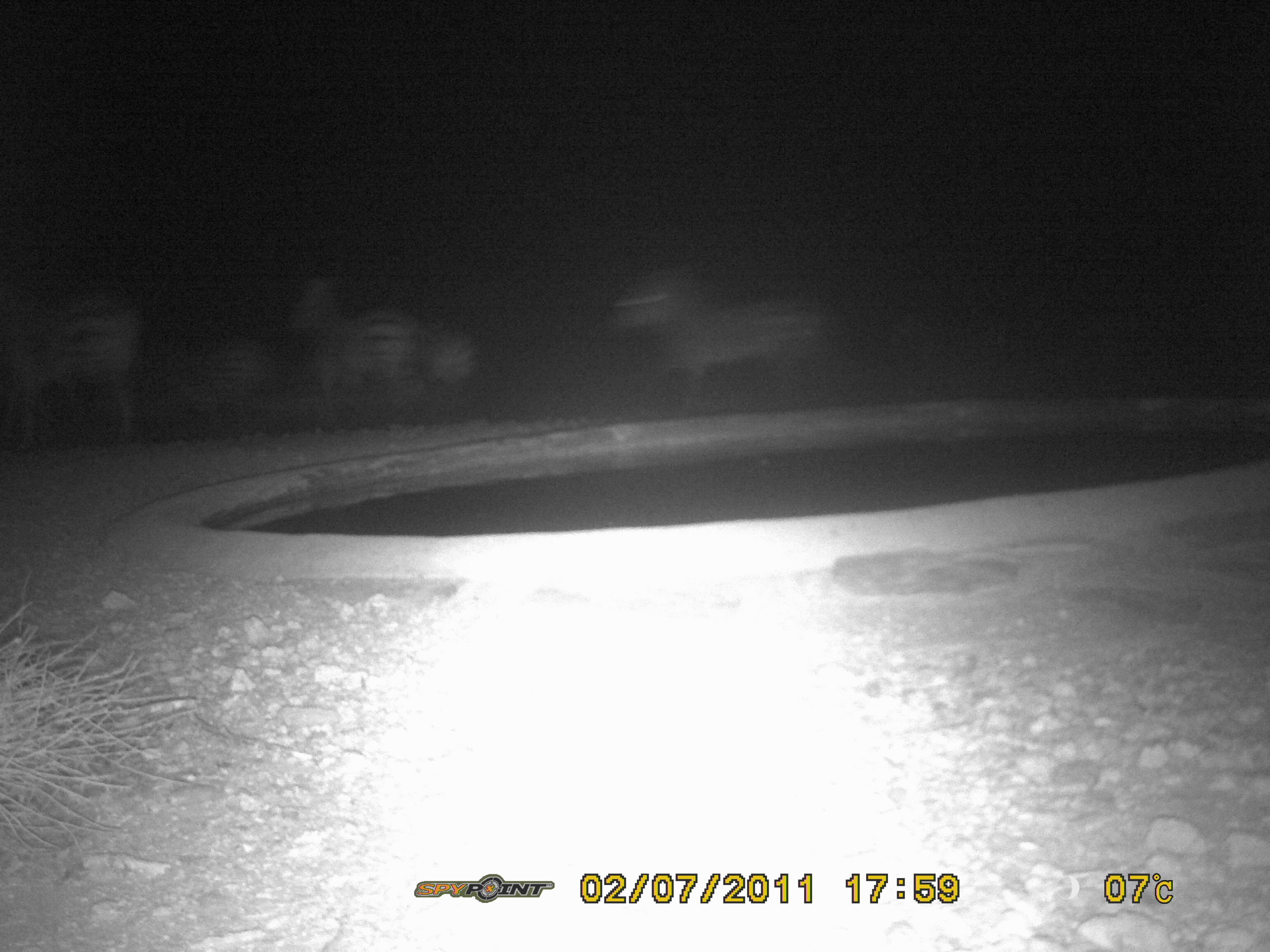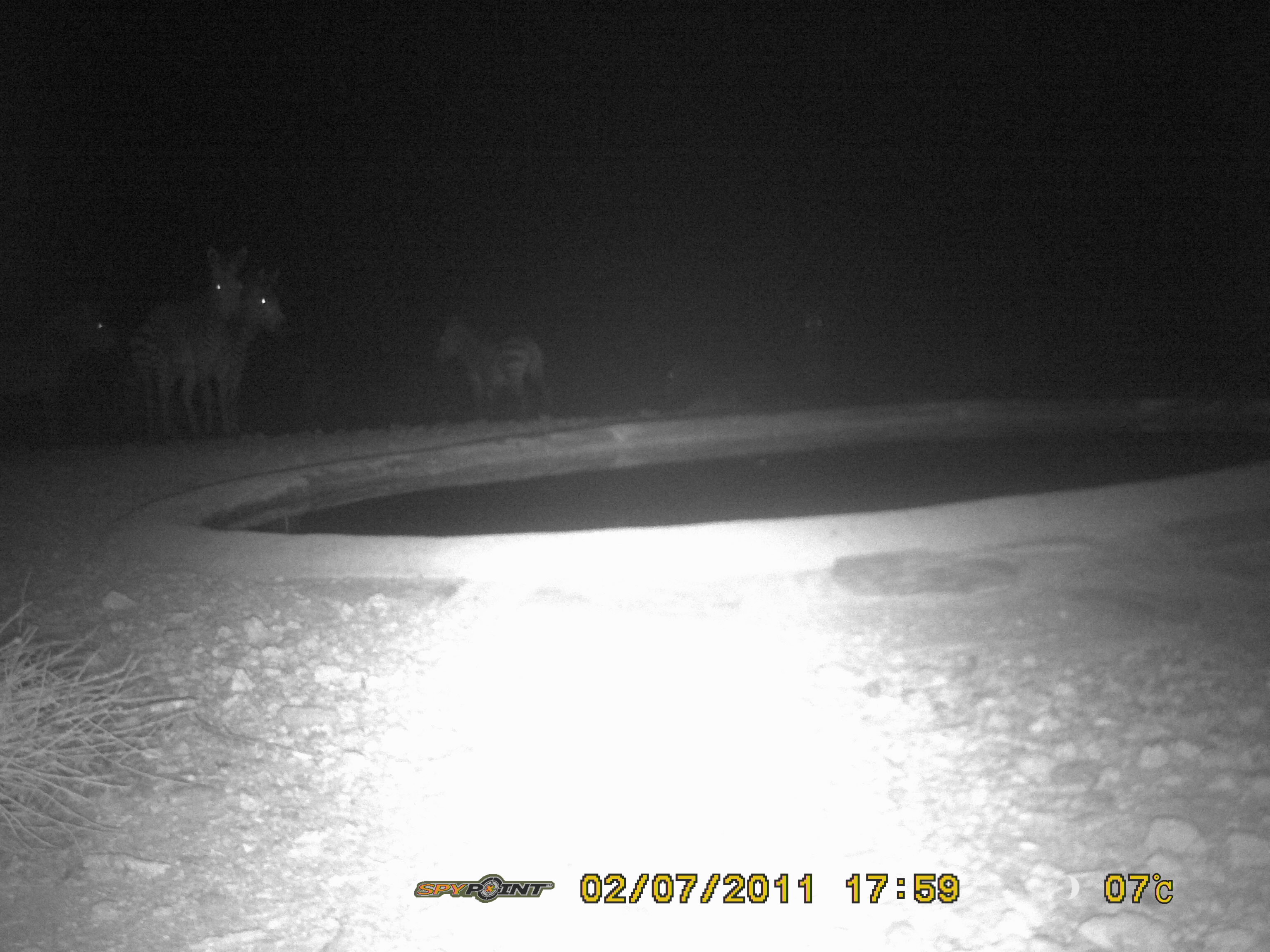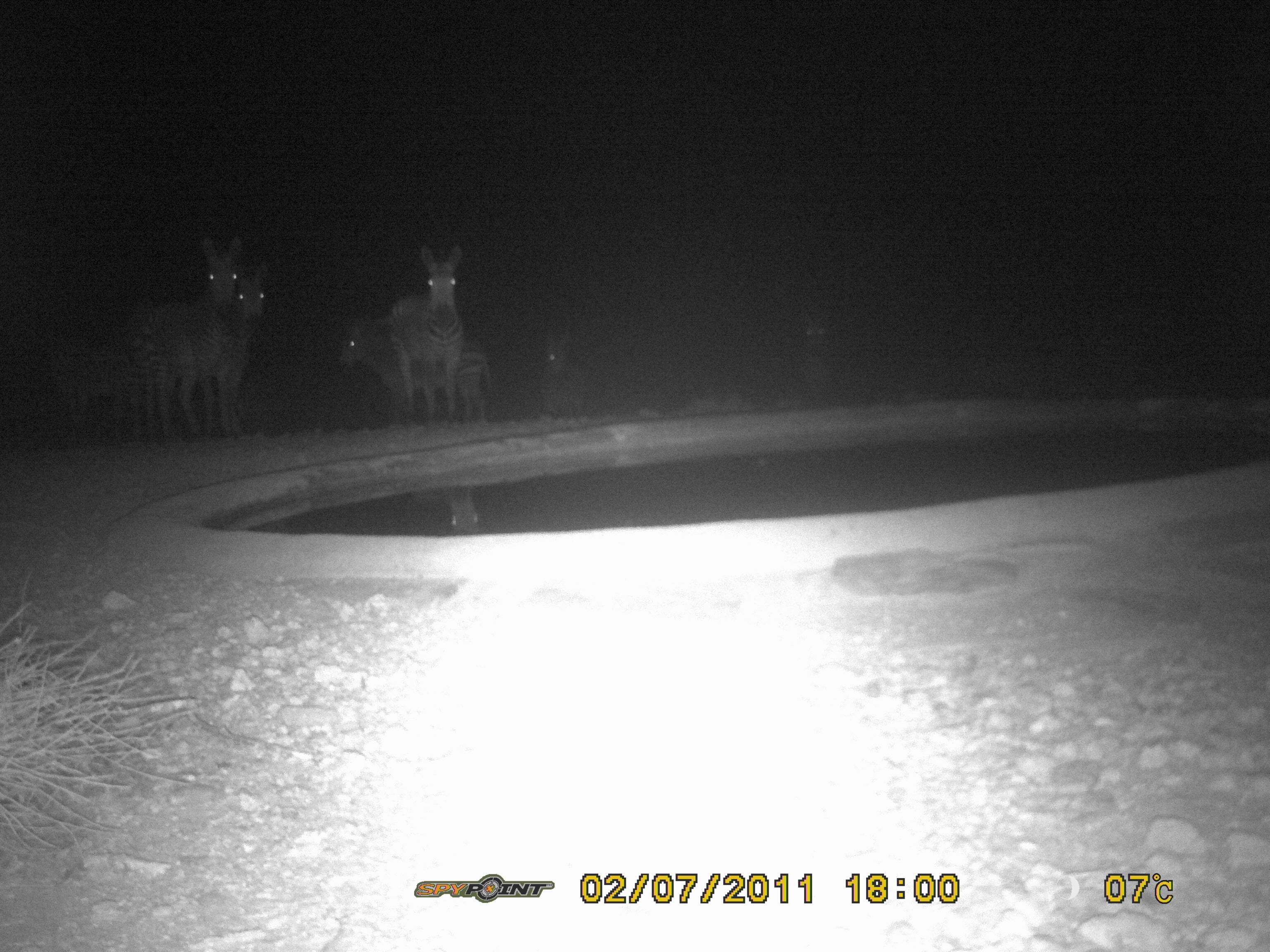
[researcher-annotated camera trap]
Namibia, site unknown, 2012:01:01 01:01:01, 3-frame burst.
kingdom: Animalia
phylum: Chordata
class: Mammalia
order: Perissodactyla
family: Equidae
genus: Equus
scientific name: Equus zebra hartmannae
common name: hartmann's mountain zebra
Equus zebra hartmannae (hartmann's mountain zebra).